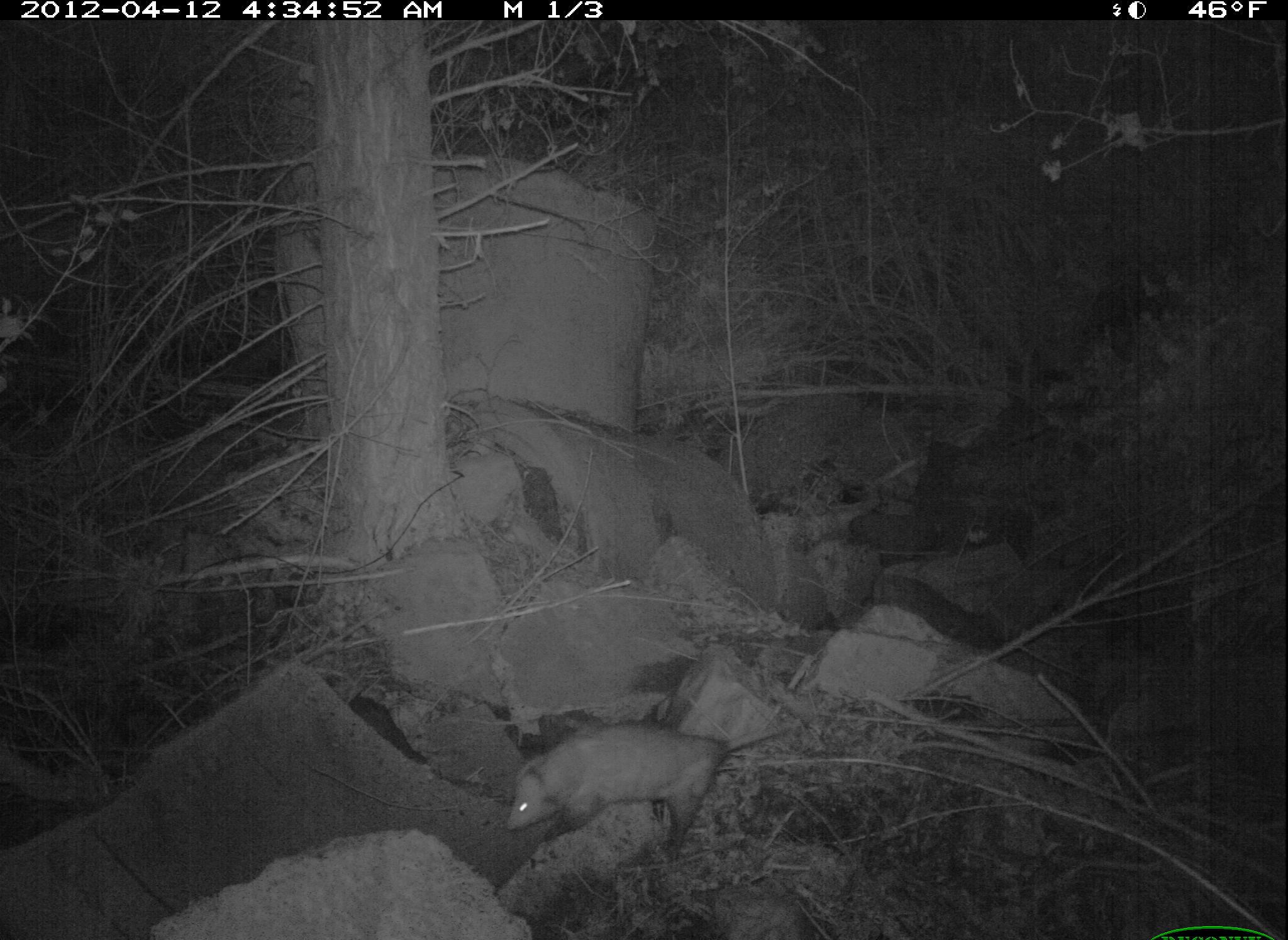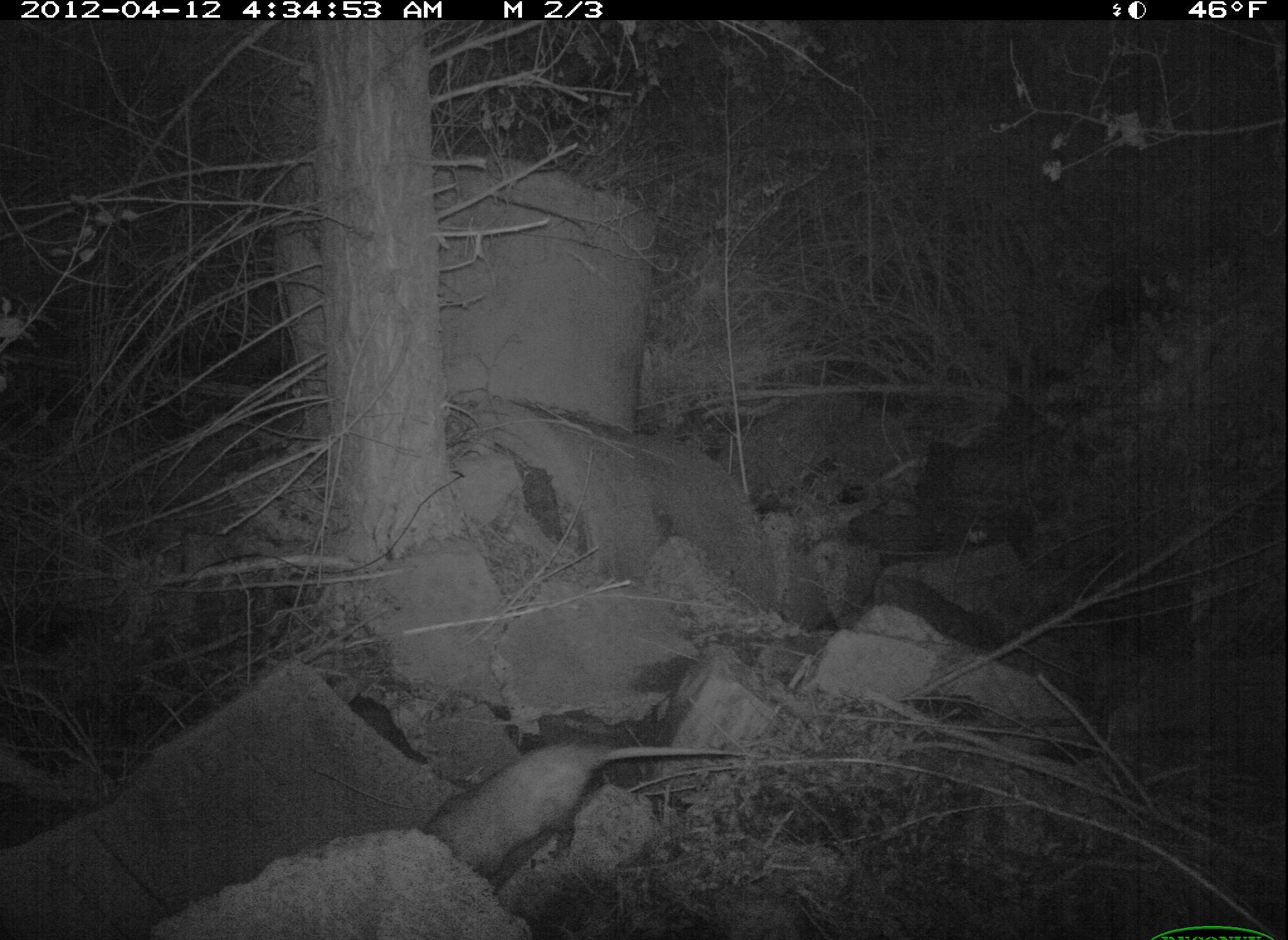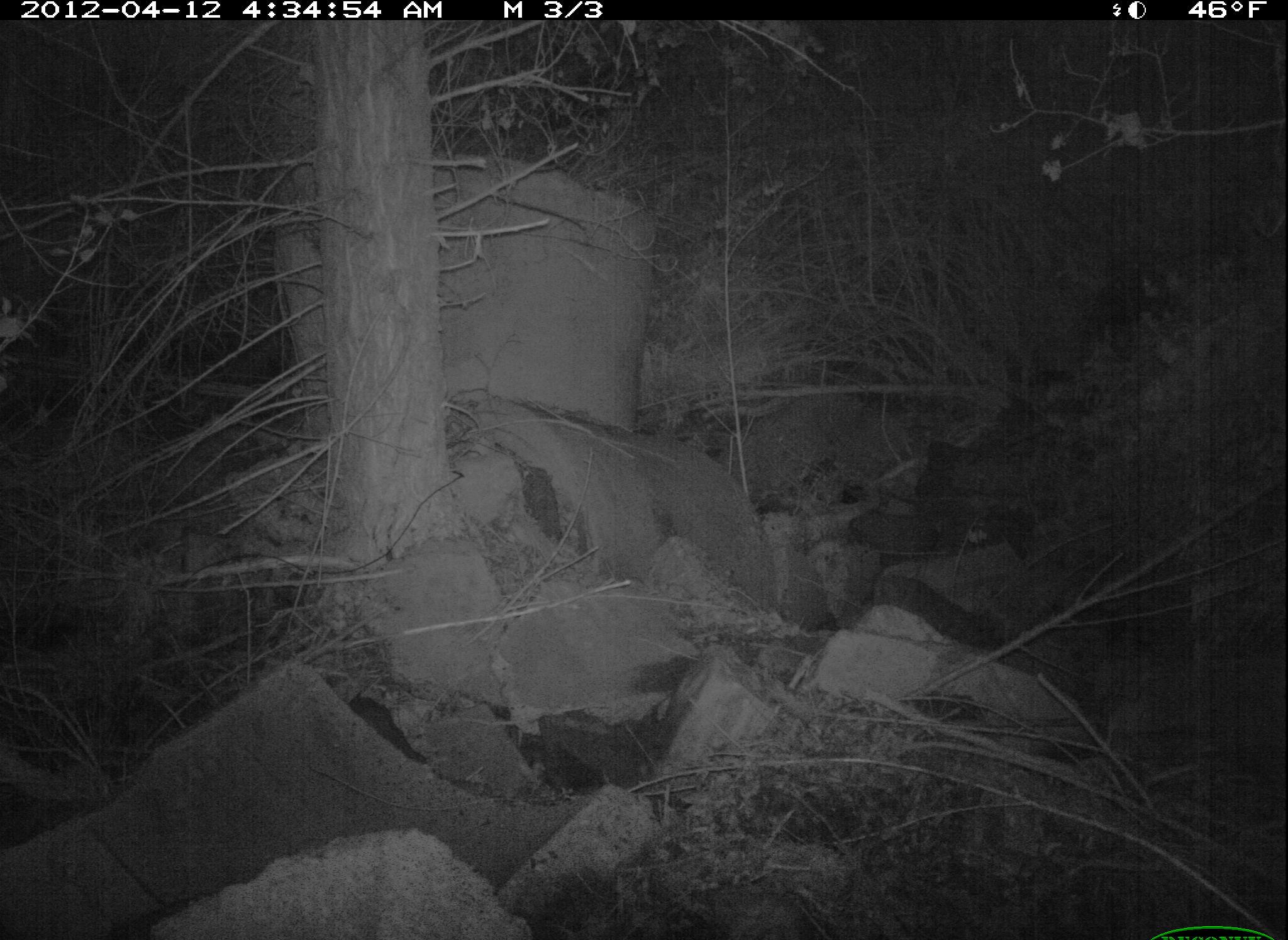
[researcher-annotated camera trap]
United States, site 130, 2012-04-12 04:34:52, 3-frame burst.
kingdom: Animalia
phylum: Chordata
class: Mammalia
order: Didelphimorphia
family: Didelphidae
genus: Didelphis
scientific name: Didelphis virginiana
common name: virginia opossum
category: opossum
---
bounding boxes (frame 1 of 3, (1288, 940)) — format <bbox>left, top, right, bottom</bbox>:
opossum: <bbox>507, 702, 821, 865</bbox>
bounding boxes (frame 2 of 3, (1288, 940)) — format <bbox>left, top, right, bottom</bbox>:
opossum: <bbox>407, 723, 758, 889</bbox>